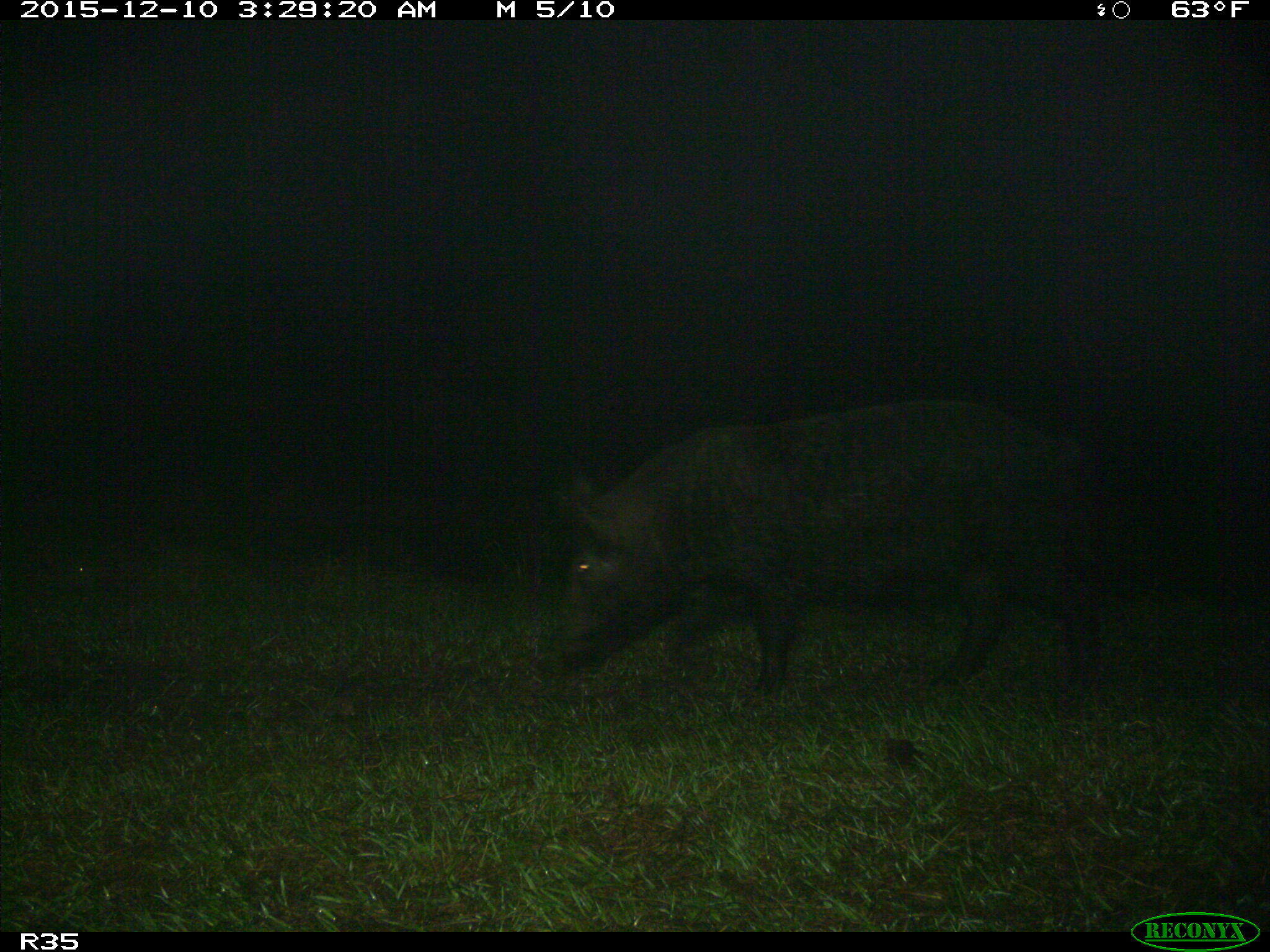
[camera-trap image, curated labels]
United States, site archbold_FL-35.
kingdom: Animalia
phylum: Chordata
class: Mammalia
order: Artiodactyla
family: Suidae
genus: Sus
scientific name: Sus scrofa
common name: wild boar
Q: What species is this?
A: Sus scrofa (wild boar).